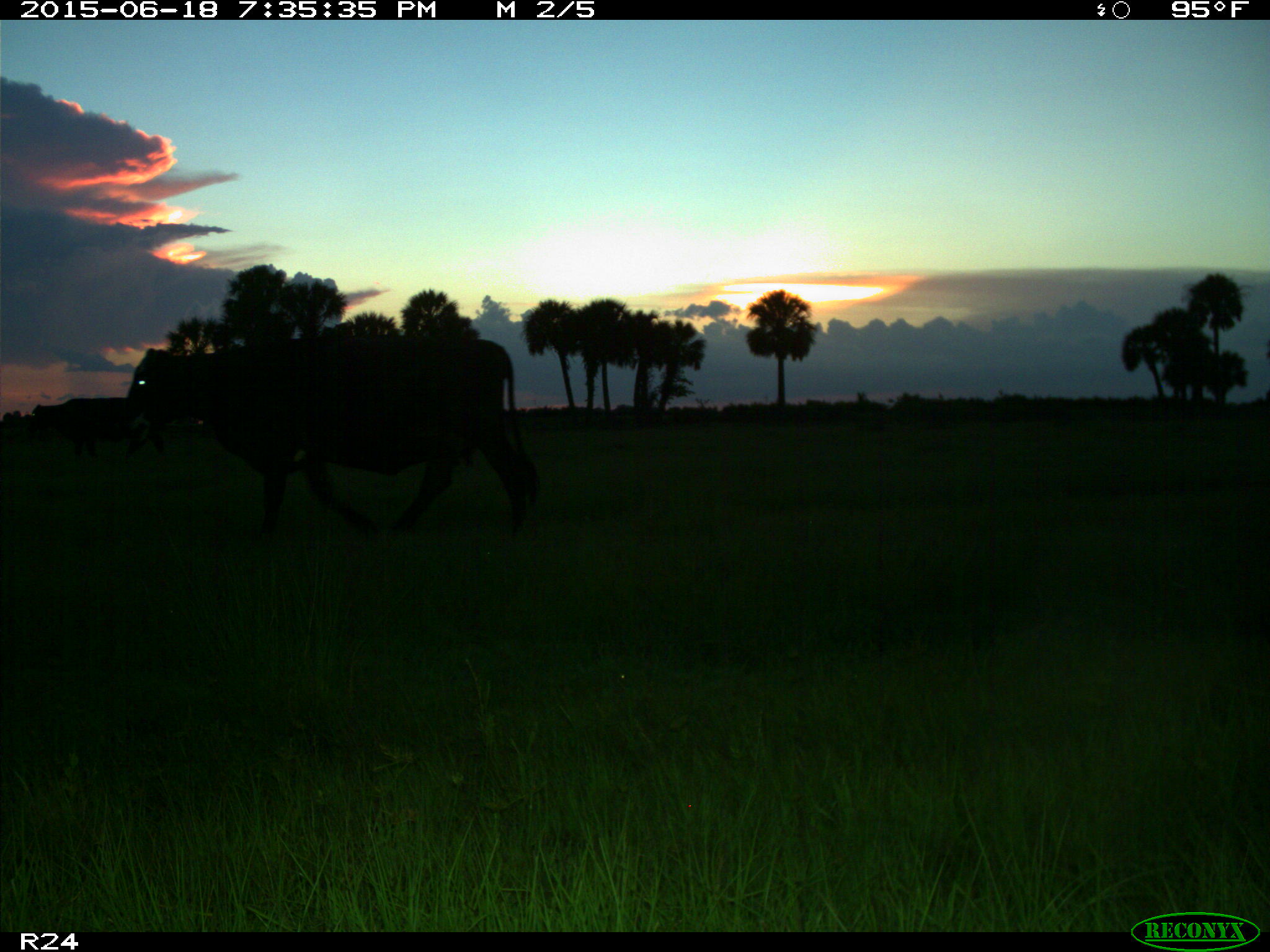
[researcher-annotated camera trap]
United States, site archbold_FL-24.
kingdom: Animalia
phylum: Chordata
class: Mammalia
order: Artiodactyla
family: Bovidae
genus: Bos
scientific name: Bos taurus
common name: domestic cow